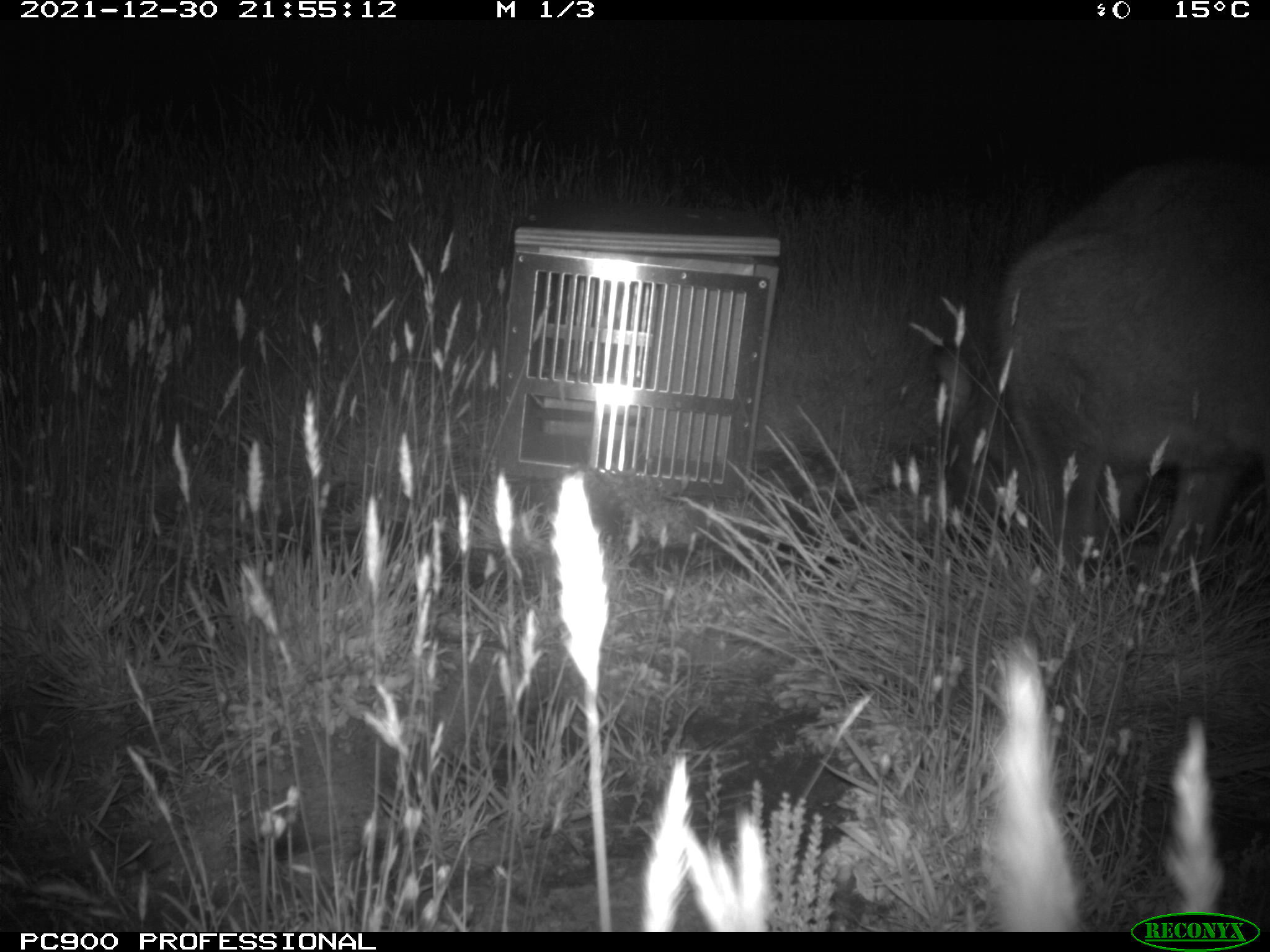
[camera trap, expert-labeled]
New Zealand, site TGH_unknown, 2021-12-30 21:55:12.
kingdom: Animalia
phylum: Chordata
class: Mammalia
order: Diprotodontia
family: Macropodidae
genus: Notamacropus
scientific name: Notamacropus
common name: wallaby